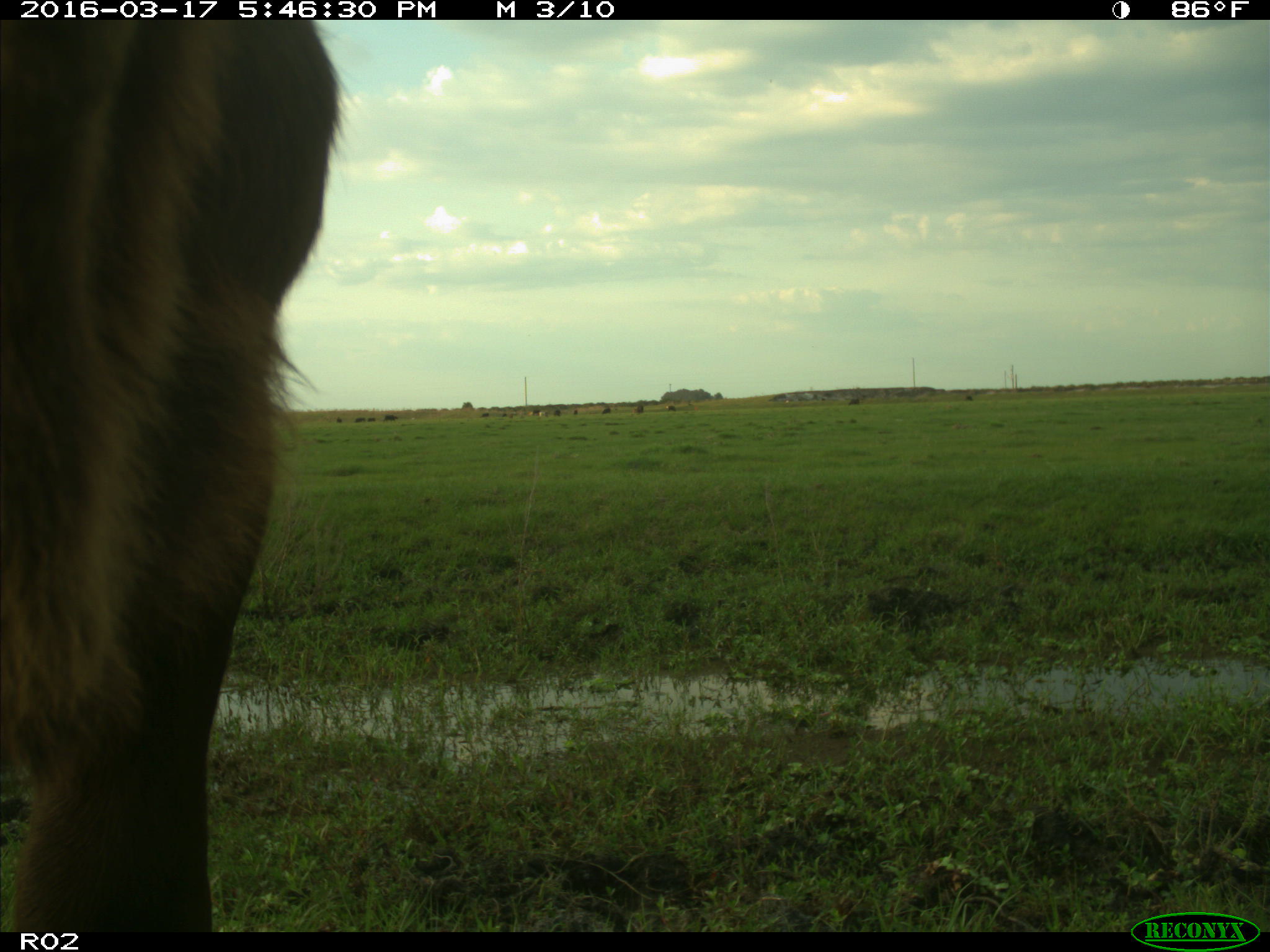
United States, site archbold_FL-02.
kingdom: Animalia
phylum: Chordata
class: Mammalia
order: Artiodactyla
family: Bovidae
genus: Bos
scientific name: Bos taurus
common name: domestic cow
Bos taurus (domestic cow).